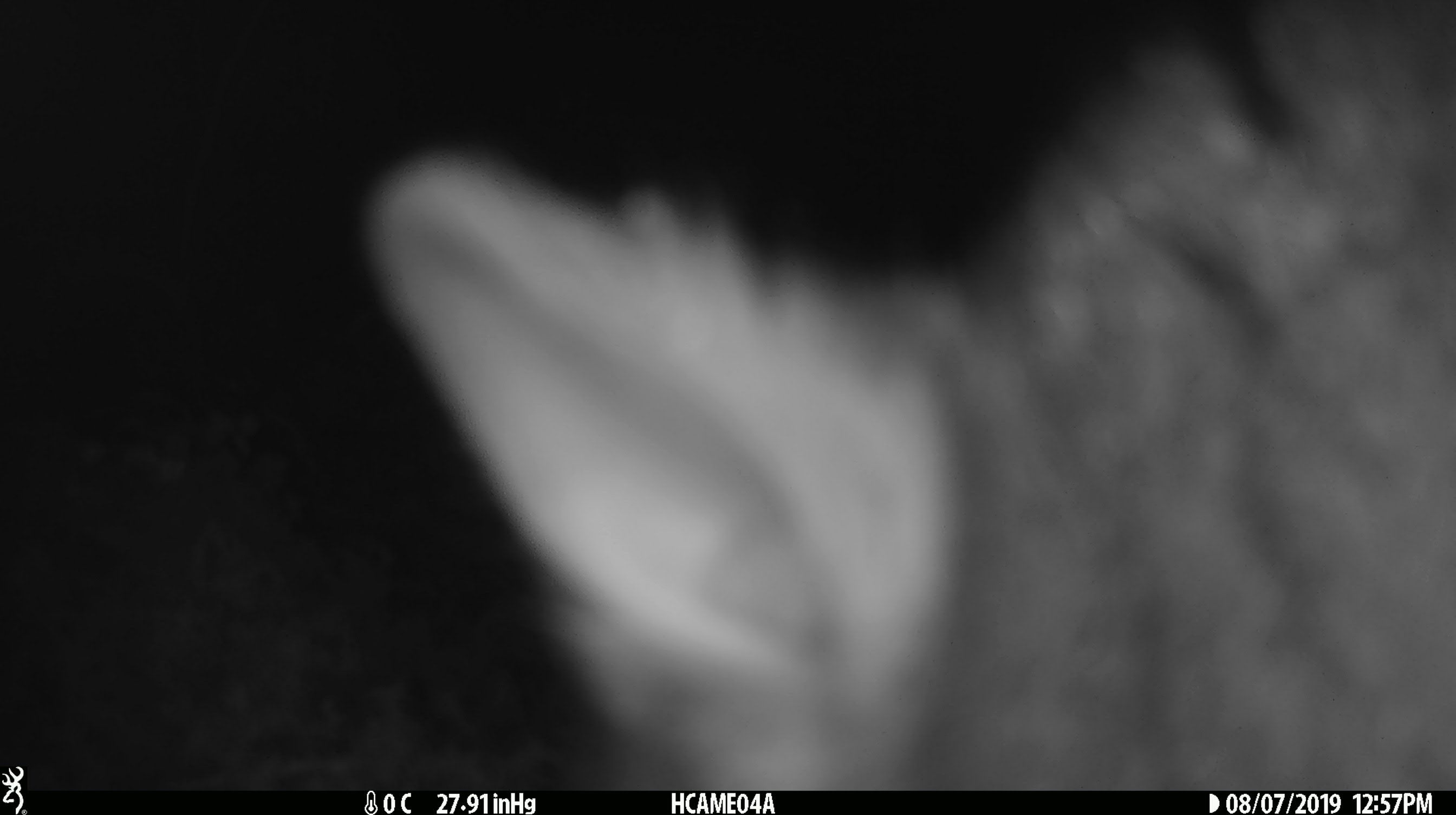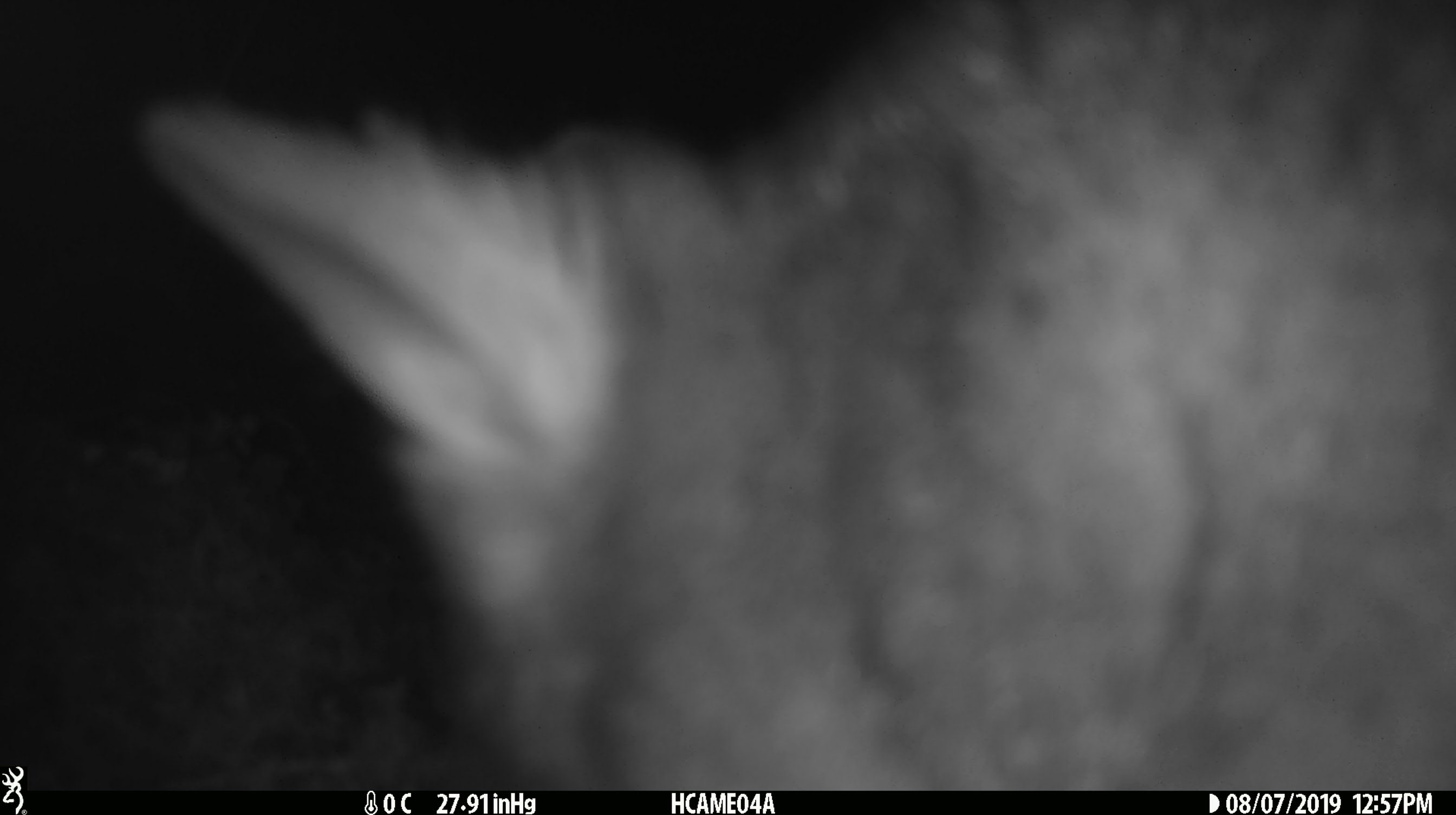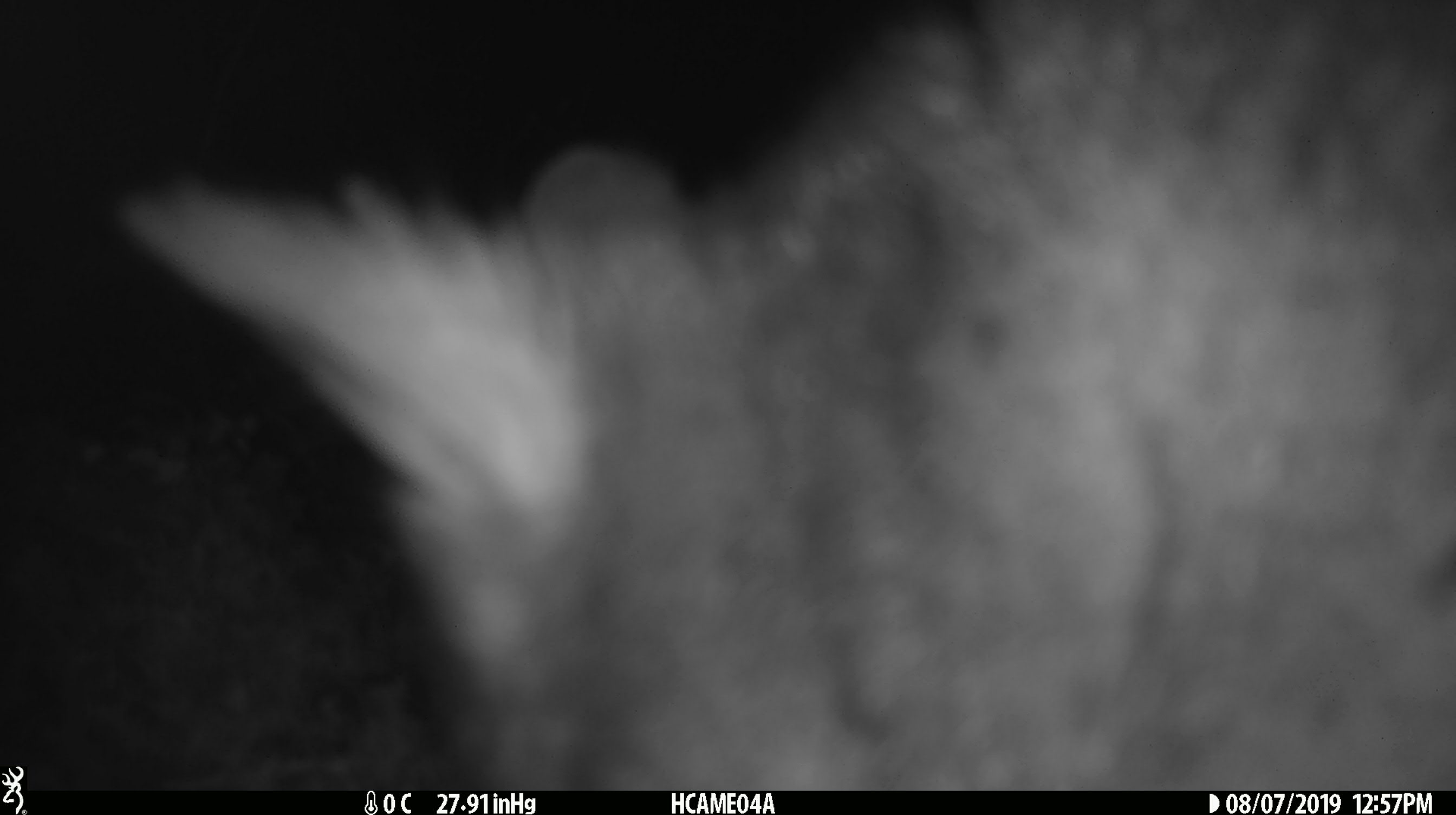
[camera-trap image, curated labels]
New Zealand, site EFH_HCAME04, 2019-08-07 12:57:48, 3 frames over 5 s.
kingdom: Animalia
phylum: Chordata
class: Mammalia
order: Diprotodontia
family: Phalangeridae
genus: Trichosurus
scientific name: Trichosurus vulpecula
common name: common brushtail possum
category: possum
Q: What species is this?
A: Possum (common brushtail possum) (Trichosurus vulpecula).